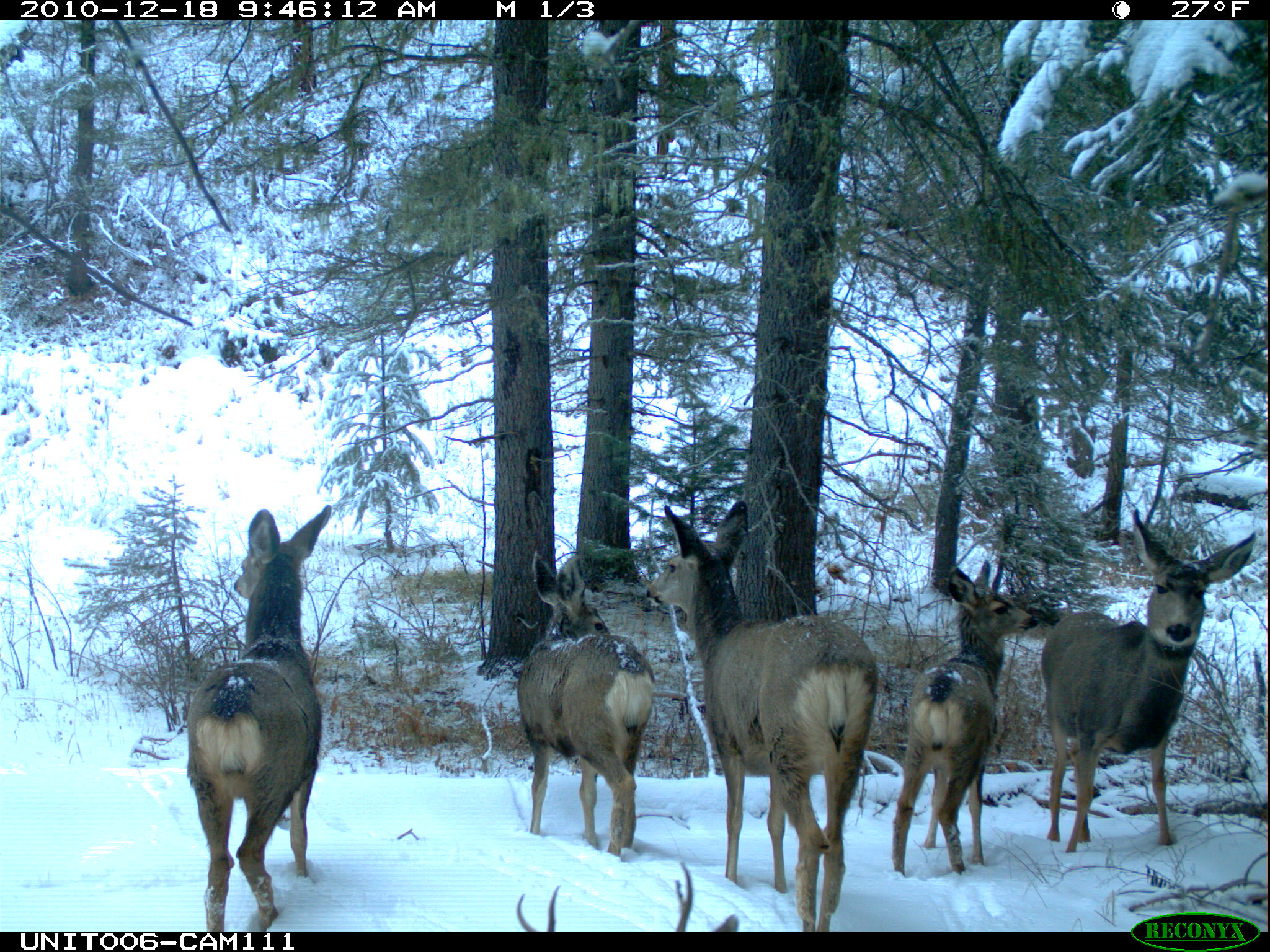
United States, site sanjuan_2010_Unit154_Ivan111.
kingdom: Animalia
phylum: Chordata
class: Mammalia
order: Artiodactyla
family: Cervidae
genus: Odocoileus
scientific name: Odocoileus hemionus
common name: mule deer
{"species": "Odocoileus hemionus (mule deer)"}